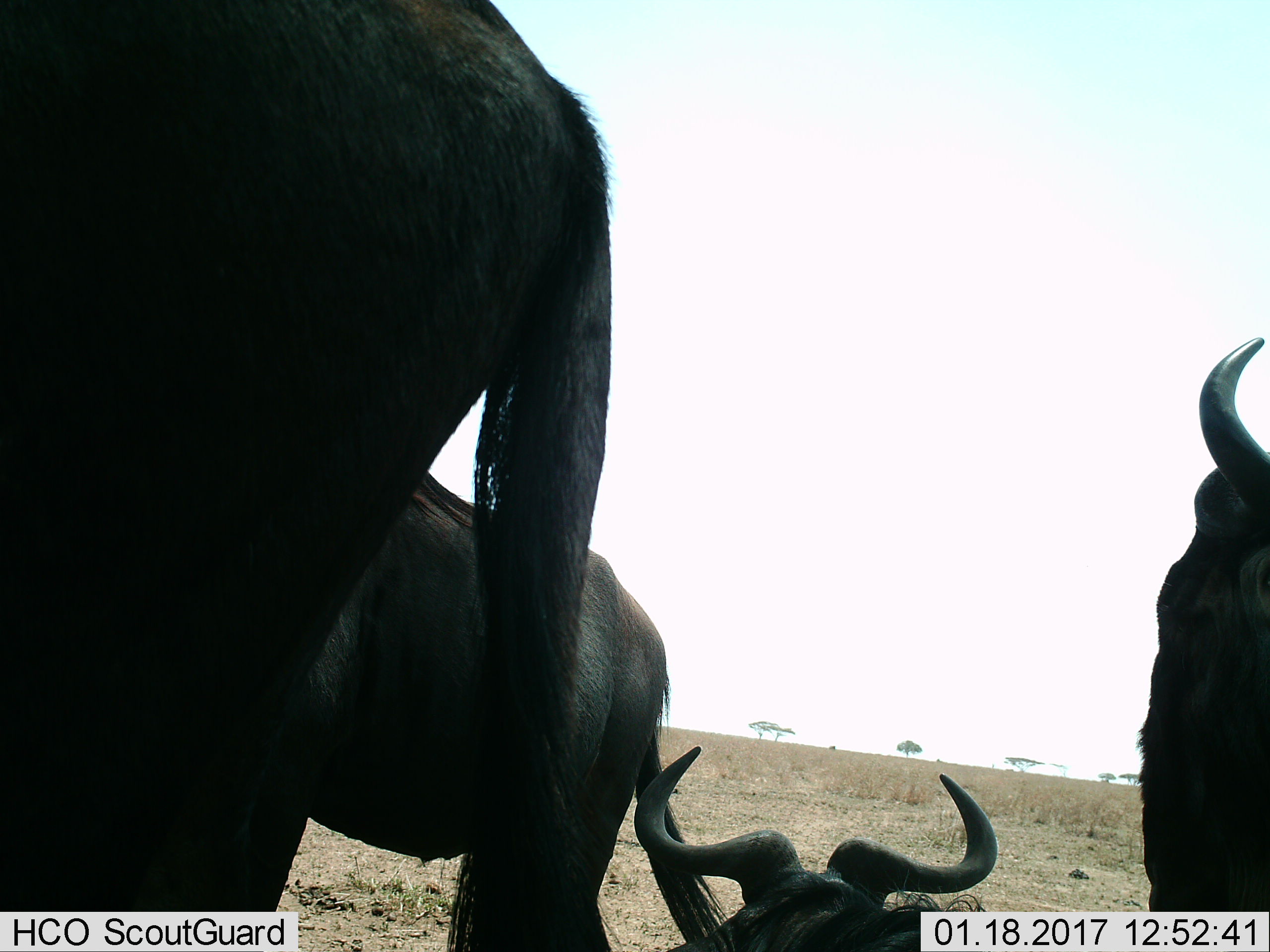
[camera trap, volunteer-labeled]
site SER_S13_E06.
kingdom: Animalia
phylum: Chordata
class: Mammalia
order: Artiodactyla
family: Bovidae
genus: Connochaetes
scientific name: Connochaetes taurinus taurinus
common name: blue wildebeest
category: wildebeestblue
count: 4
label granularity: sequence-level